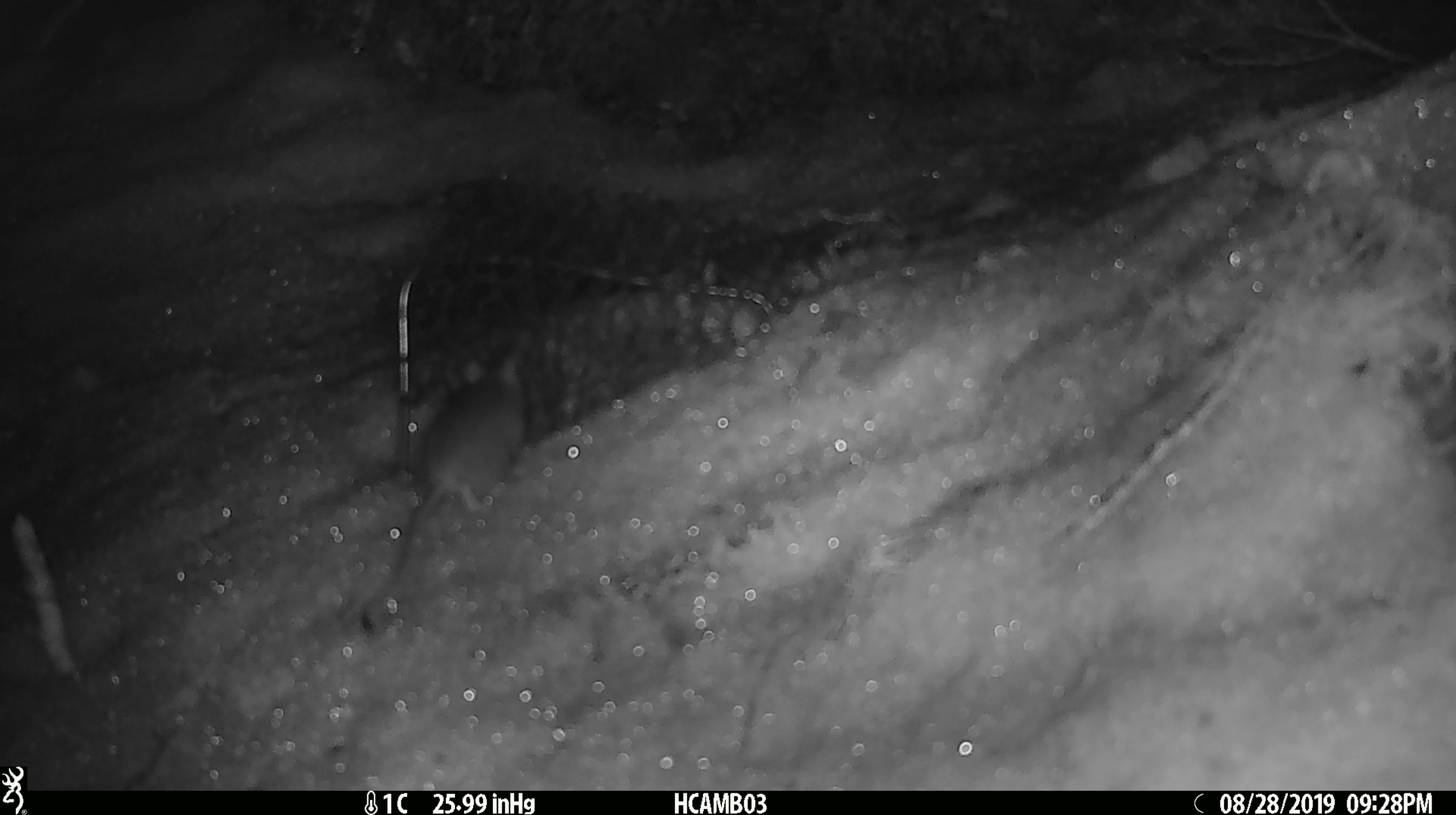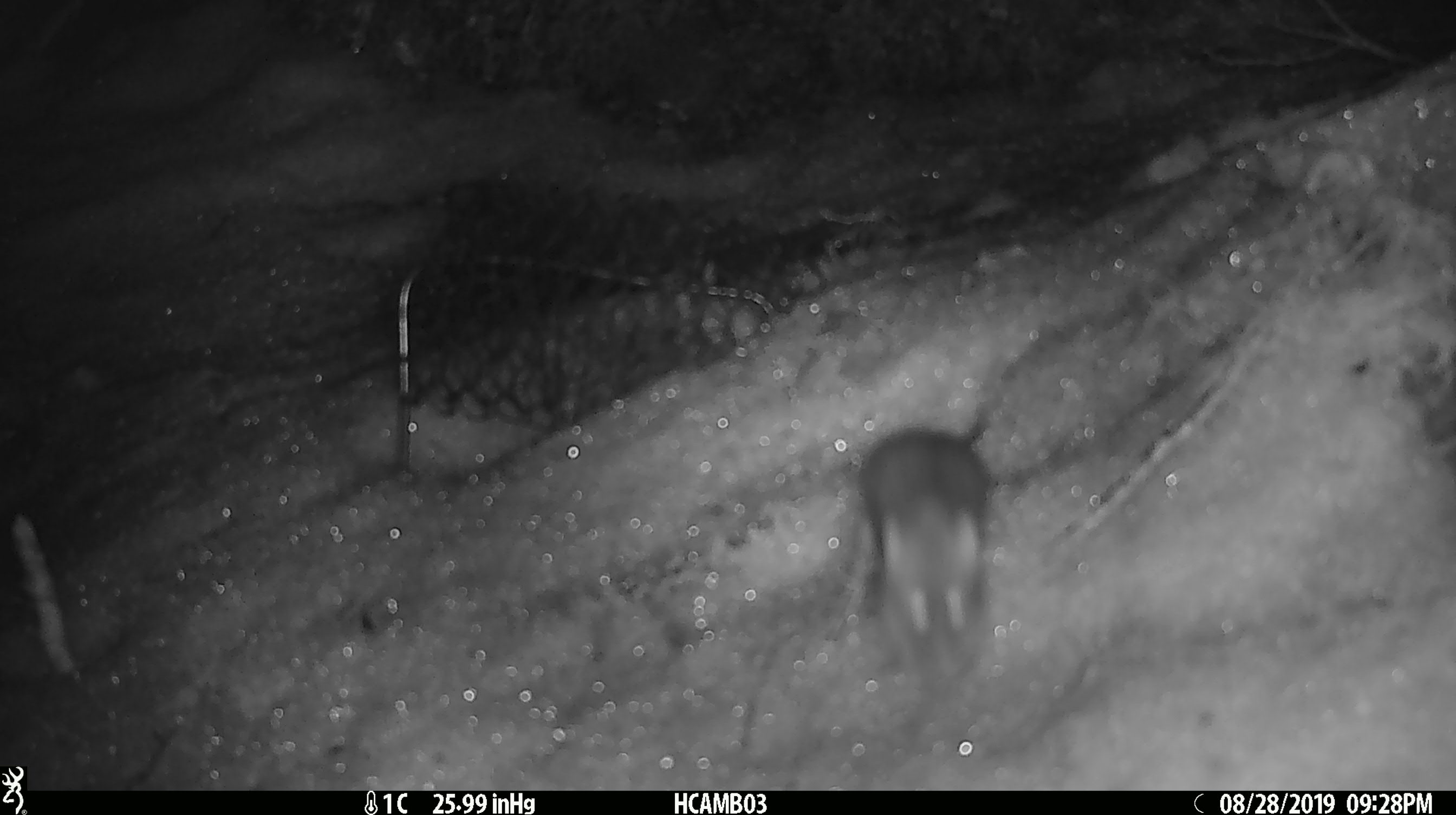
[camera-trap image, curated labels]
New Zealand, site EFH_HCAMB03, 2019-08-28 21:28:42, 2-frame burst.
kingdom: Animalia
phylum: Chordata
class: Mammalia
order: Rodentia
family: Muridae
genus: Mus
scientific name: Mus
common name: mouse